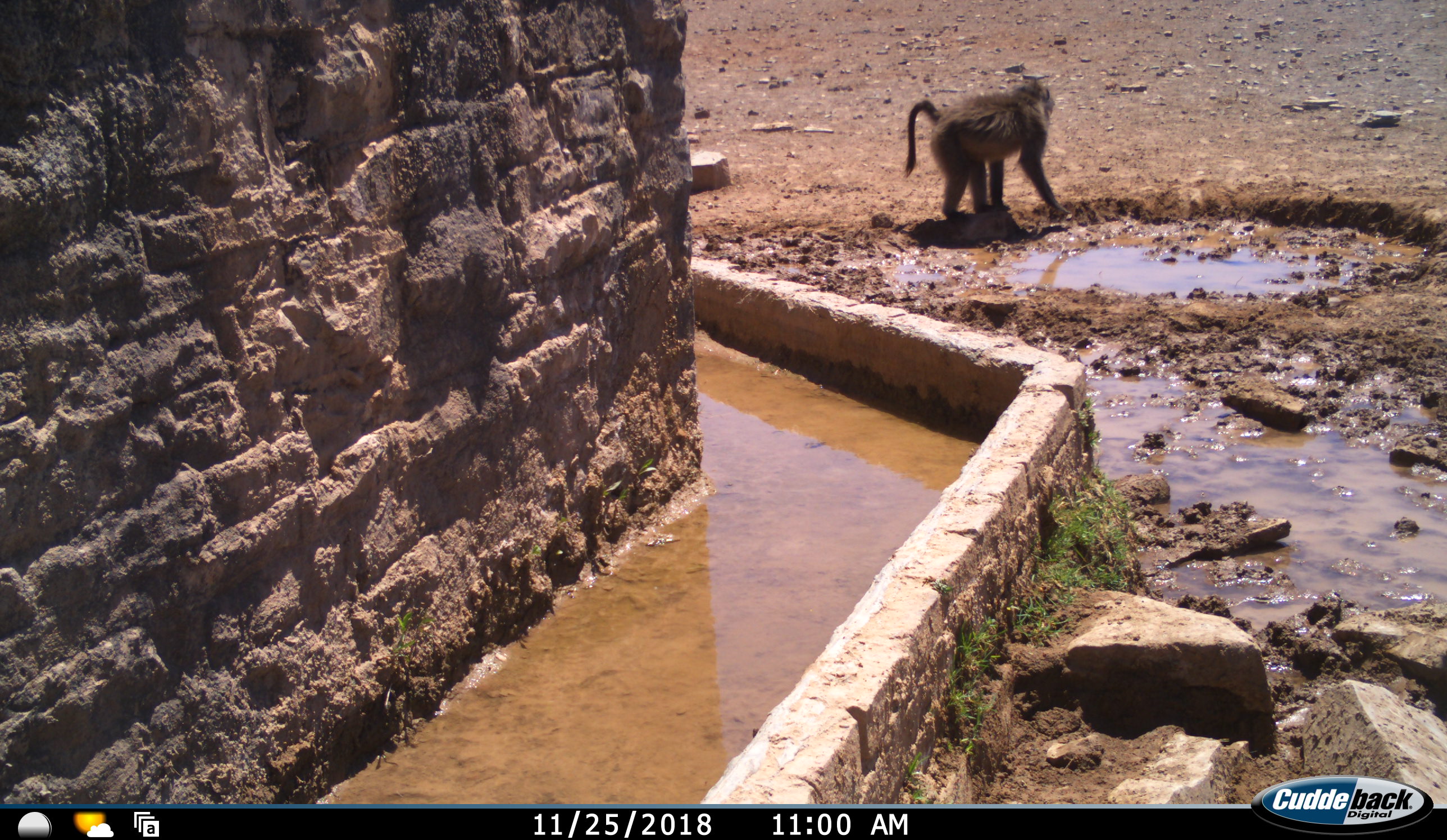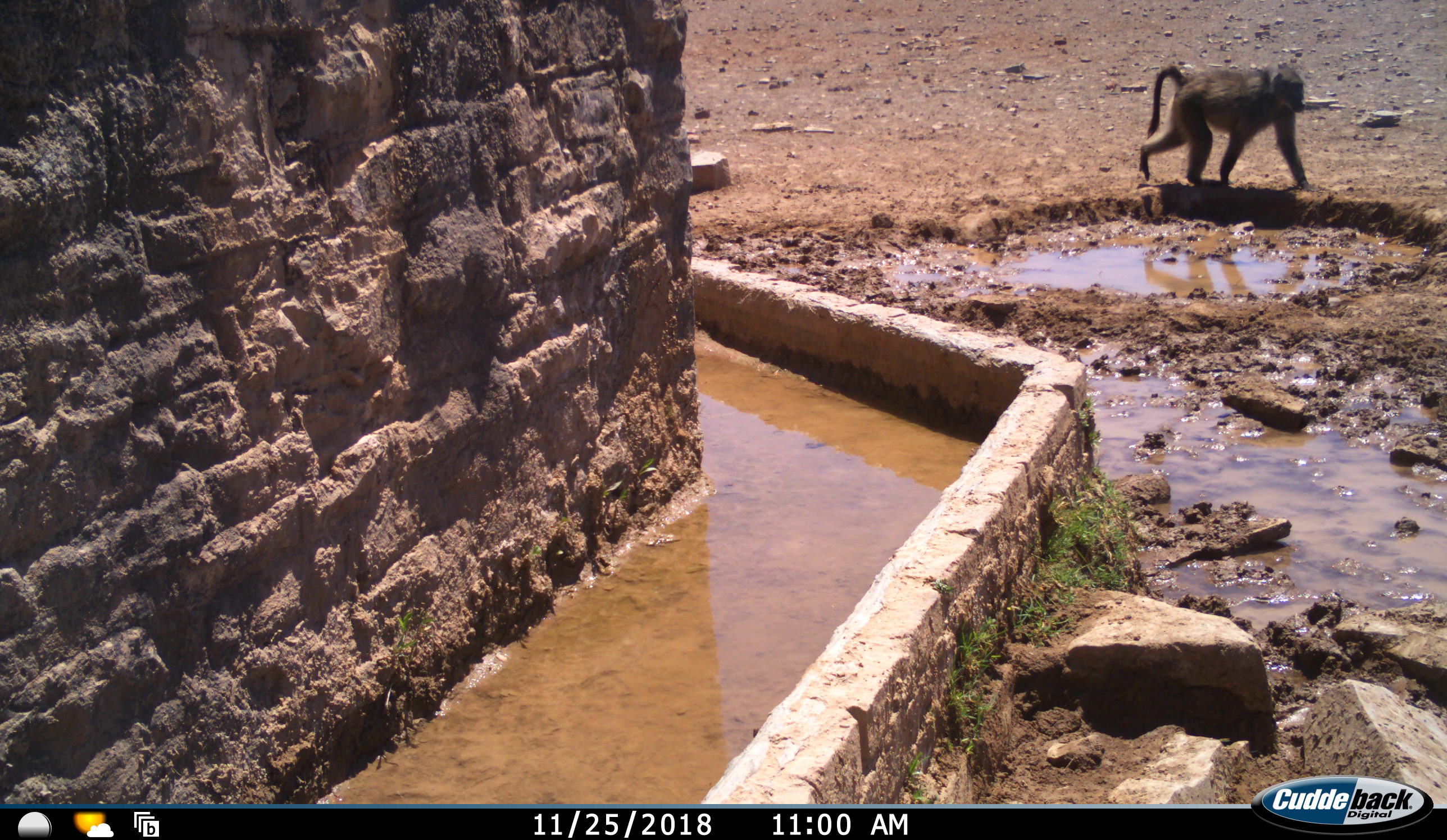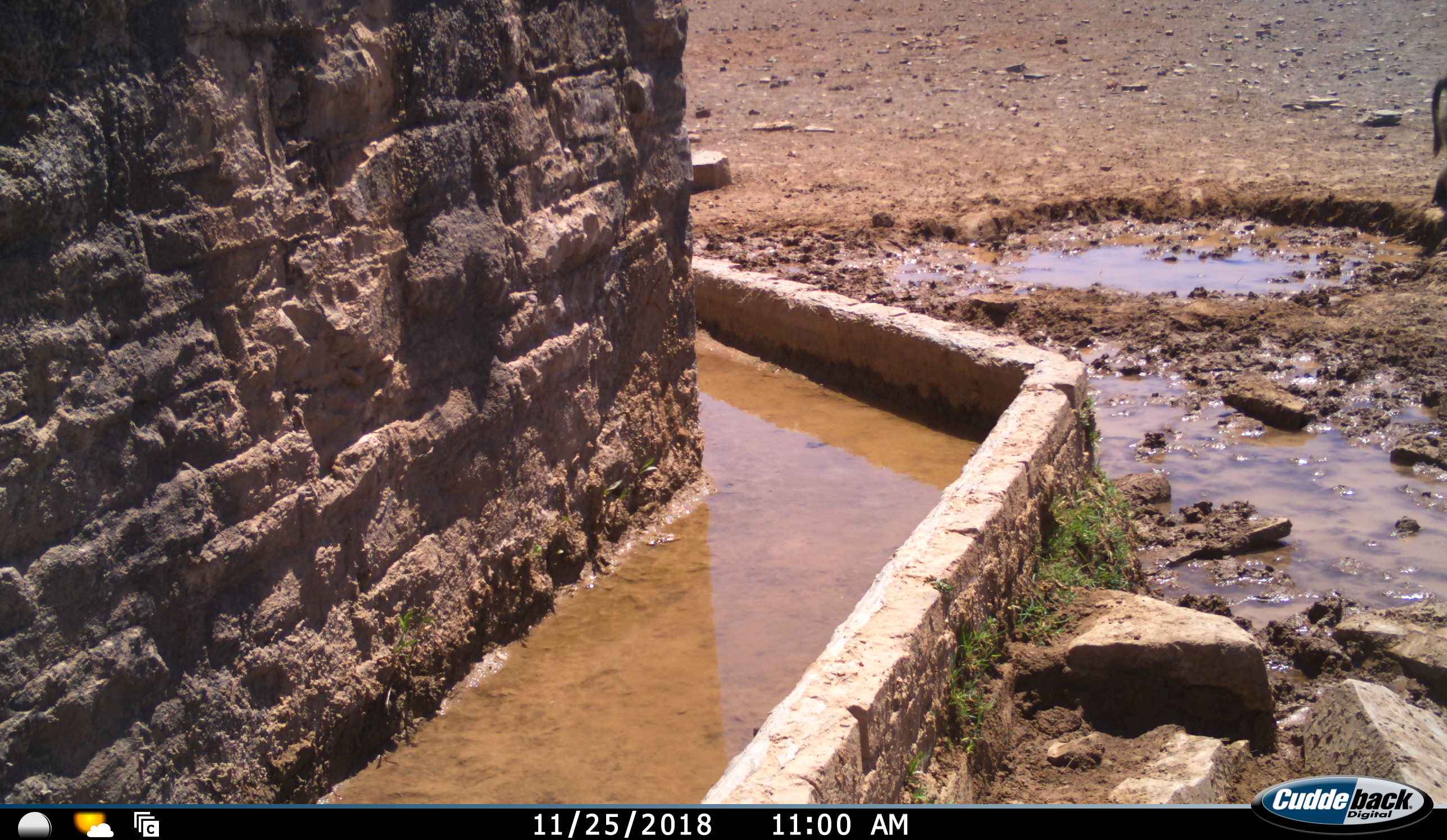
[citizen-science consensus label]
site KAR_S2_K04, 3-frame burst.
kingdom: Animalia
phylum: Chordata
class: Mammalia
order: Primates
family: Cercopithecidae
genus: Papio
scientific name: Papio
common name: baboon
Baboon (Papio), count 1. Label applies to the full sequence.